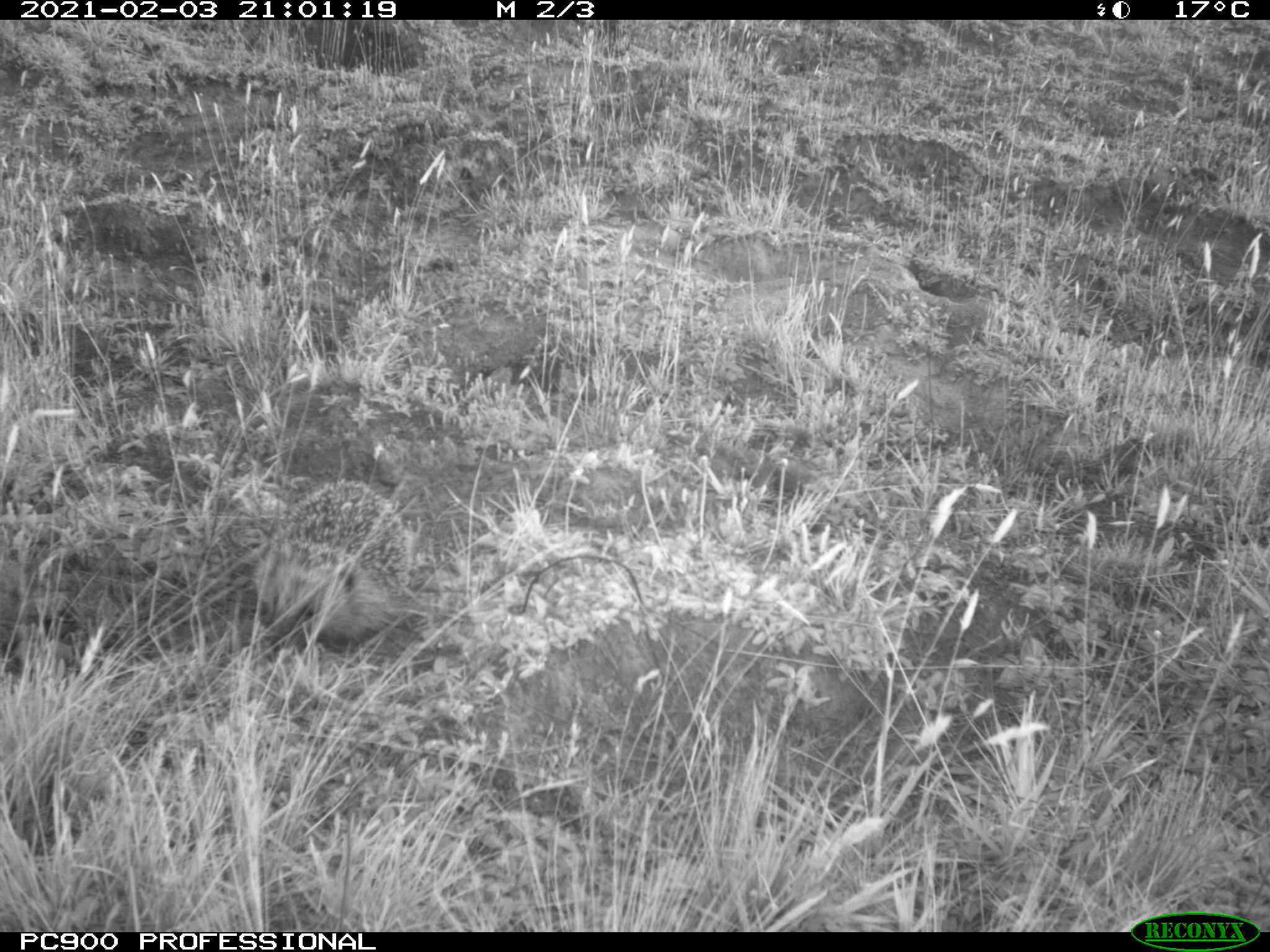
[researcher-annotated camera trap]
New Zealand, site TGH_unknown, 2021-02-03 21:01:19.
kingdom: Animalia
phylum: Chordata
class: Mammalia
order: Eulipotyphla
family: Erinaceidae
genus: Erinaceus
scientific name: Erinaceus europaeus europaeus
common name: european hedgehog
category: hedgehog